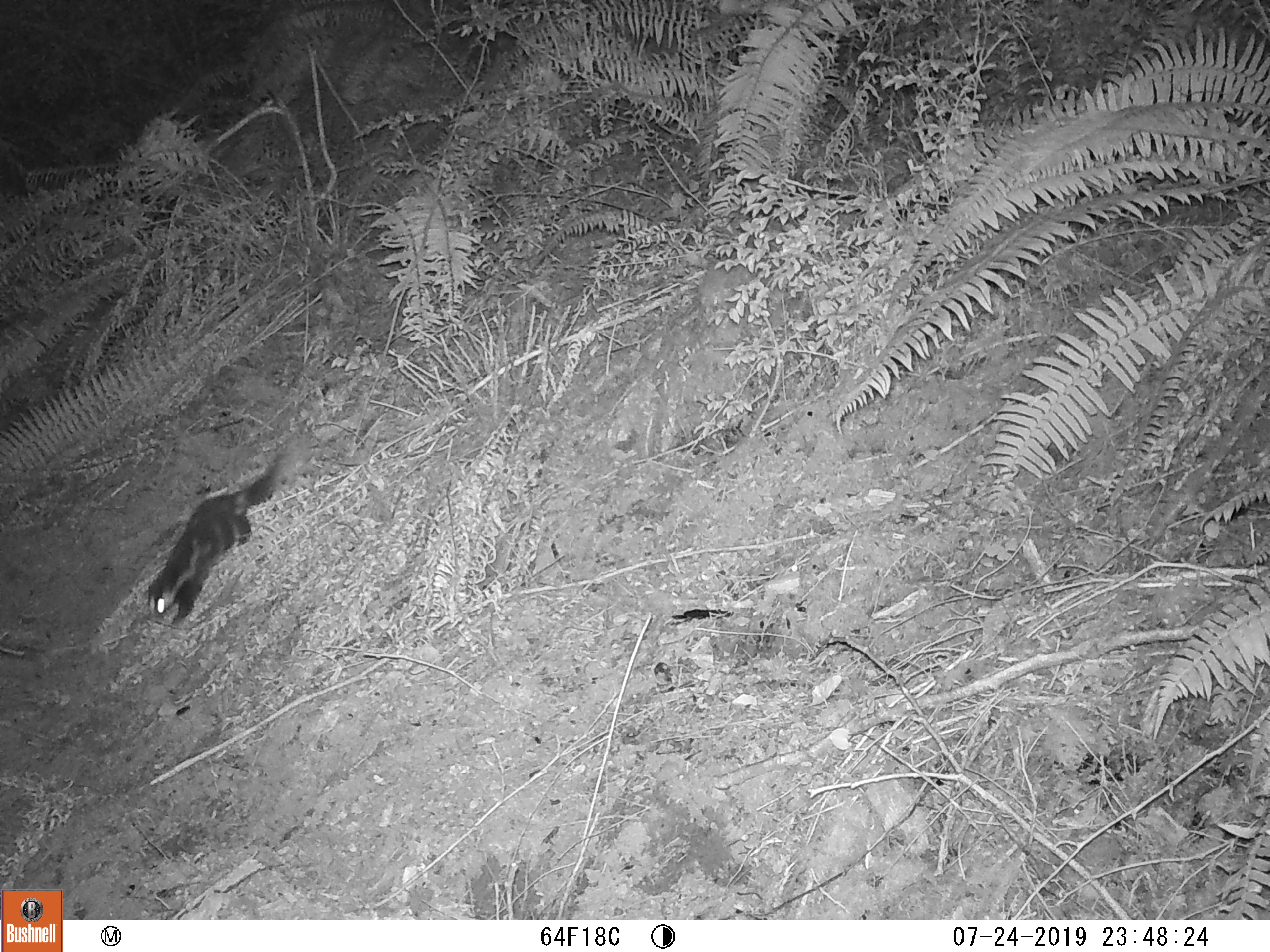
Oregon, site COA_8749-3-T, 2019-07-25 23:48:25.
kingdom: Animalia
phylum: Chordata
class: Mammalia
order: Carnivora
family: Mephitidae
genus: Spilogale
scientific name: Spilogale gracilis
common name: western spotted skunk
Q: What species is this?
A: Western spotted skunk (Spilogale gracilis).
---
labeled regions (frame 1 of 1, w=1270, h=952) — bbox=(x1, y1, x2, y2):
western spotted skunk: bbox=(139, 449, 293, 625)